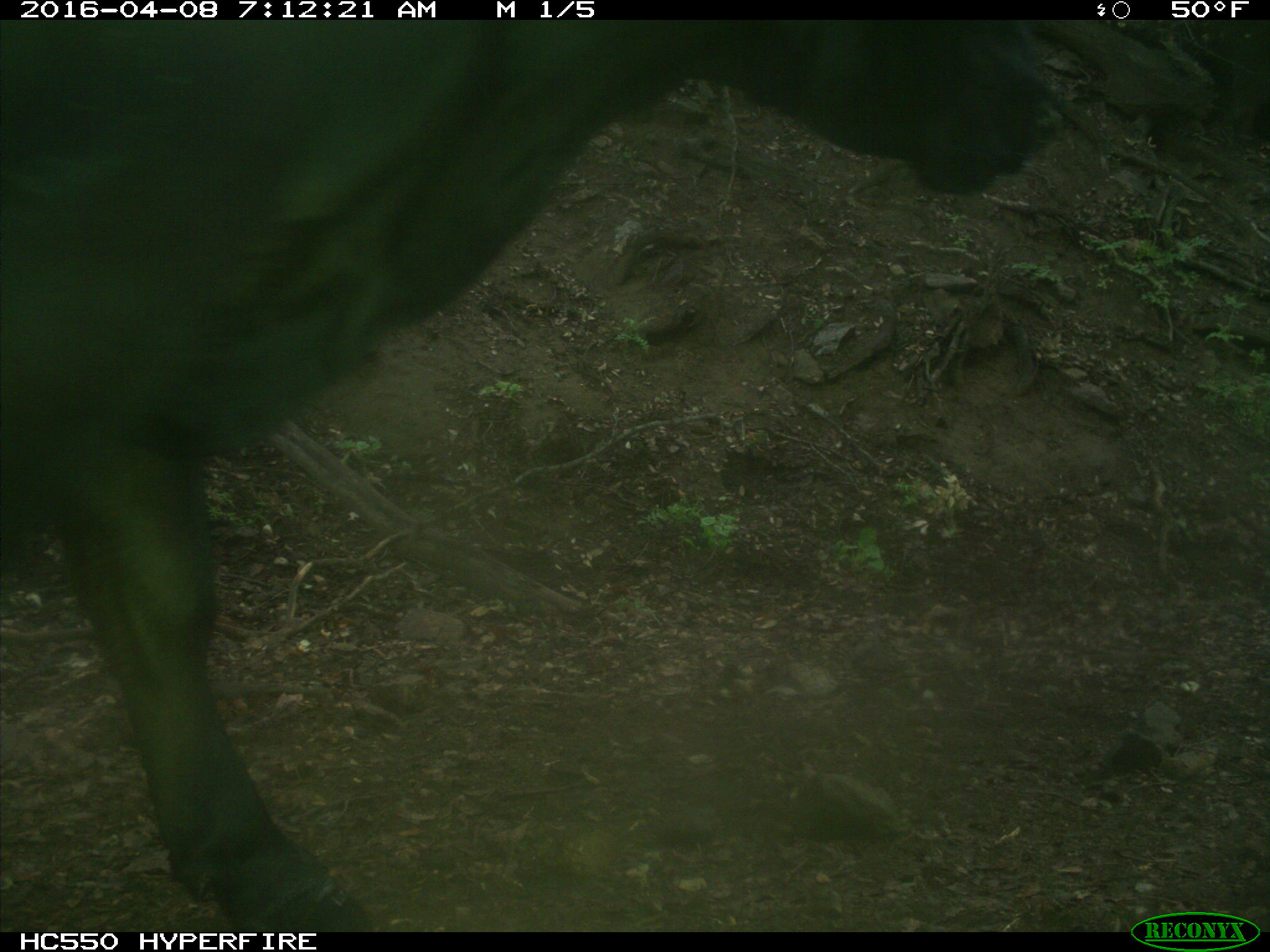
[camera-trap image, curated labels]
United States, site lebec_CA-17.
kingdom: Animalia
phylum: Chordata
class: Mammalia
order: Artiodactyla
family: Bovidae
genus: Bos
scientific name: Bos taurus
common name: domestic cow